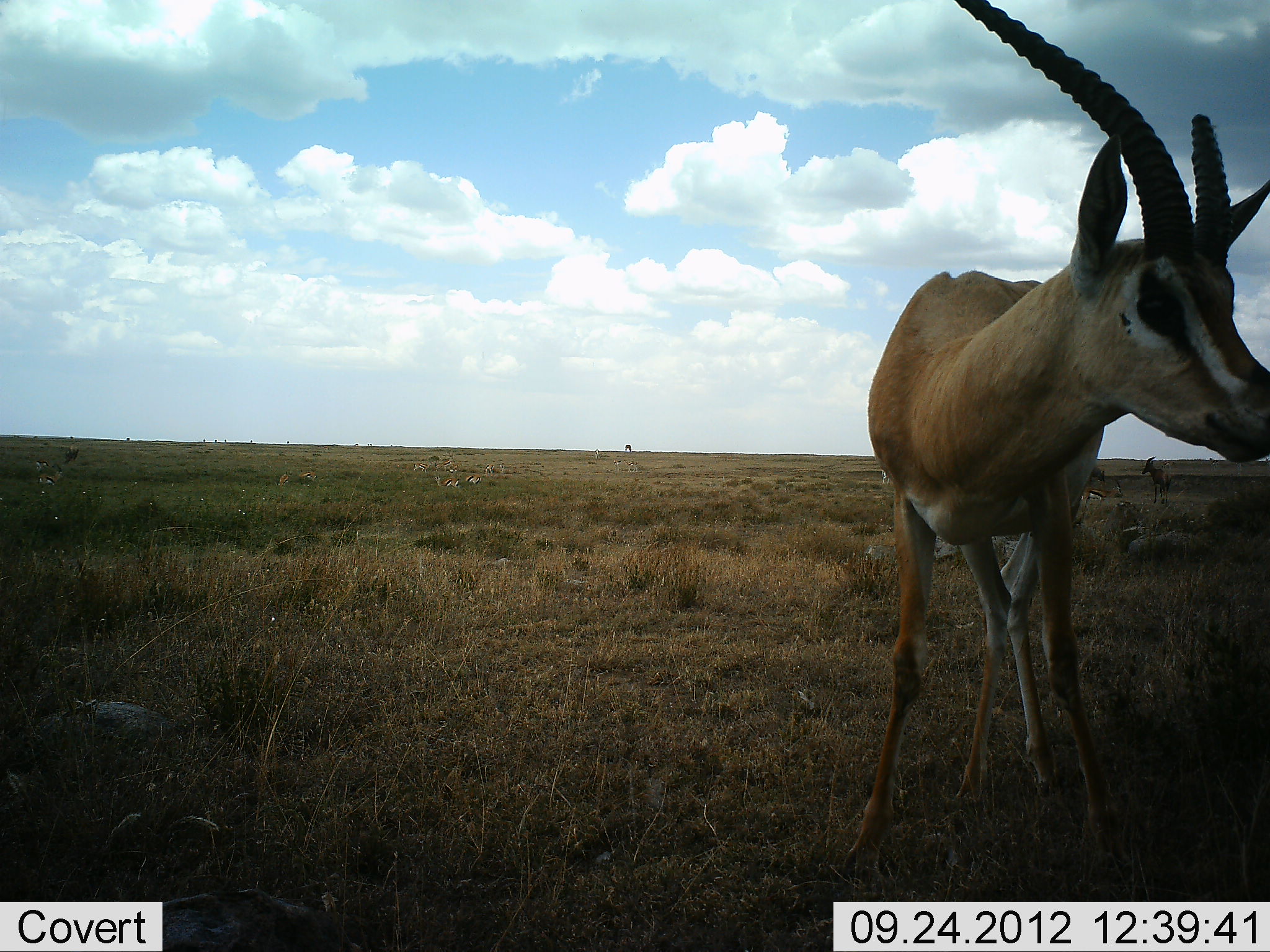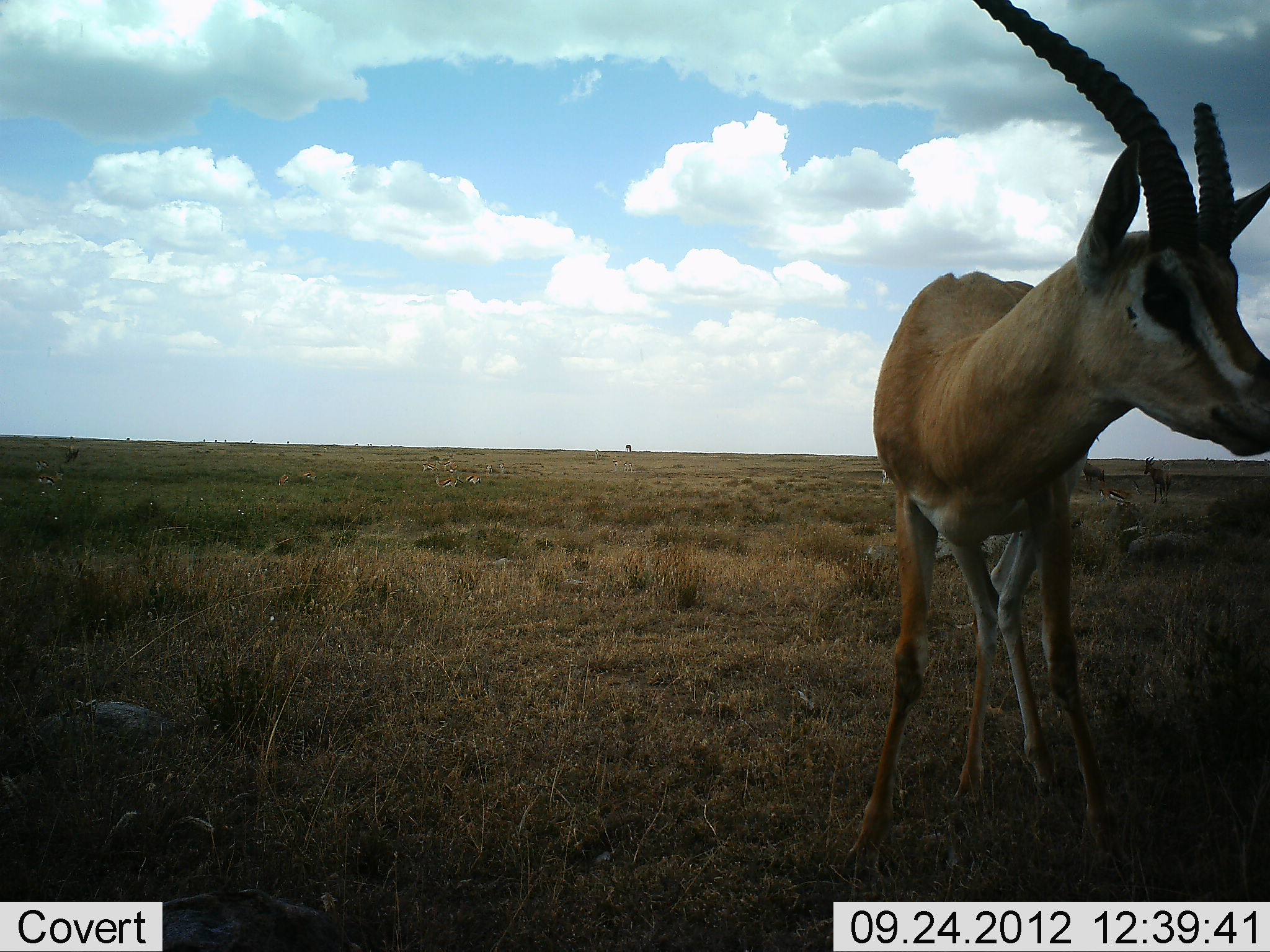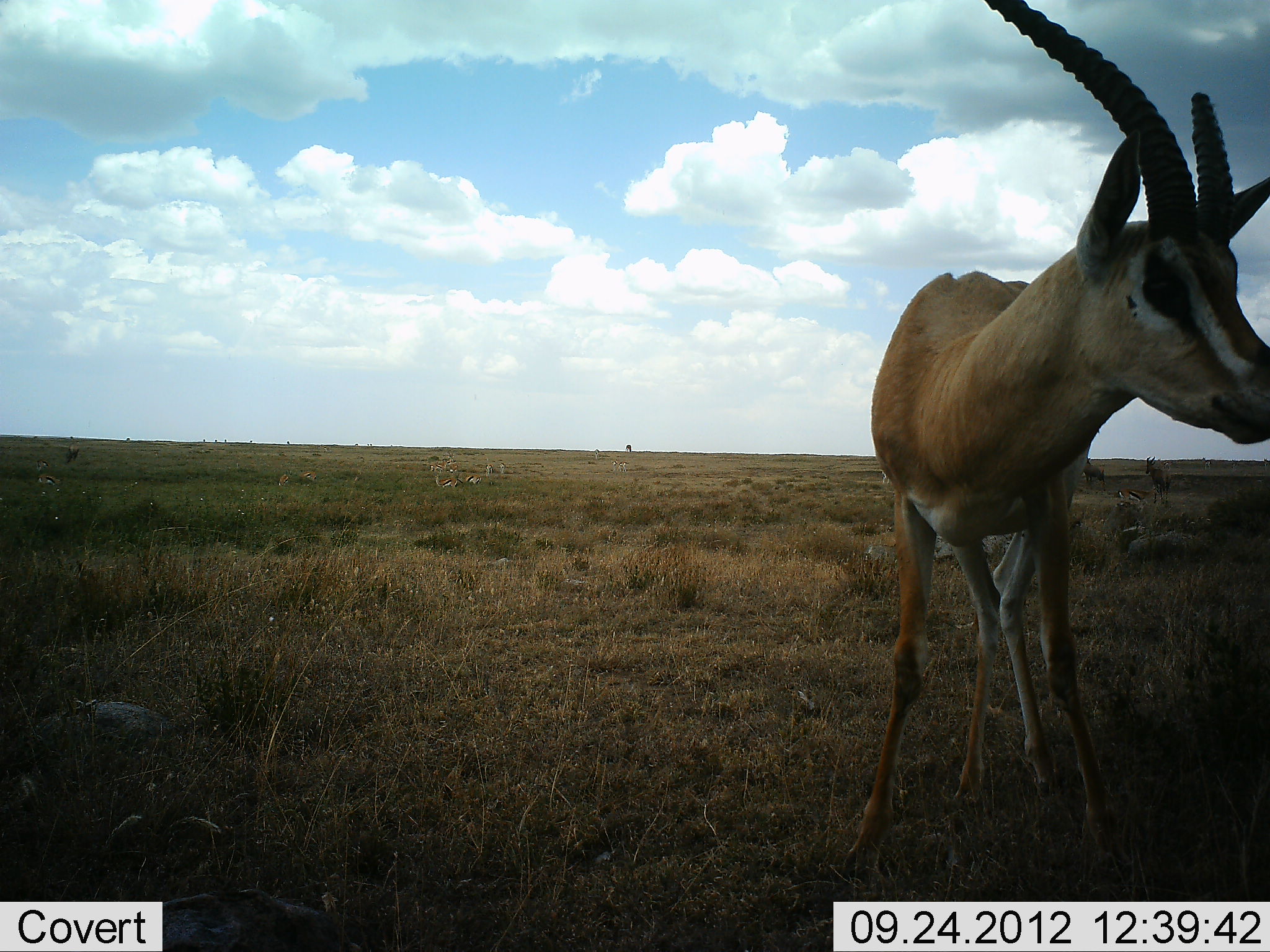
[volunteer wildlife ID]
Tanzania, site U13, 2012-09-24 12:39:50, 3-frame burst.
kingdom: Animalia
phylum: Chordata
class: Mammalia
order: Artiodactyla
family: Bovidae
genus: Eudorcas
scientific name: Eudorcas thomsonii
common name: thomson's gazelle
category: gazellethomsons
Gazellethomsons (thomson's gazelle) (Eudorcas thomsonii), count 1. Behavior (volunteer vote fractions): standing 100%, resting 0%, moving 36%, interacting 0%. Young present (vote fraction): 0%. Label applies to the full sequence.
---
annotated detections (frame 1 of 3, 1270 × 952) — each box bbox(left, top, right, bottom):
animal: bbox(835, 0, 1269, 889); bbox(1078, 478, 1123, 516); bbox(1141, 457, 1173, 504)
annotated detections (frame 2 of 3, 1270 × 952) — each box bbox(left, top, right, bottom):
animal: bbox(836, 0, 1270, 877); bbox(1141, 457, 1173, 504); bbox(1096, 480, 1143, 507); bbox(1084, 458, 1106, 484)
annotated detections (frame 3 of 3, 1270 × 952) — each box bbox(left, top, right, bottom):
animal: bbox(836, 0, 1270, 877); bbox(1145, 457, 1173, 504); bbox(1111, 488, 1151, 507); bbox(1084, 458, 1105, 485)